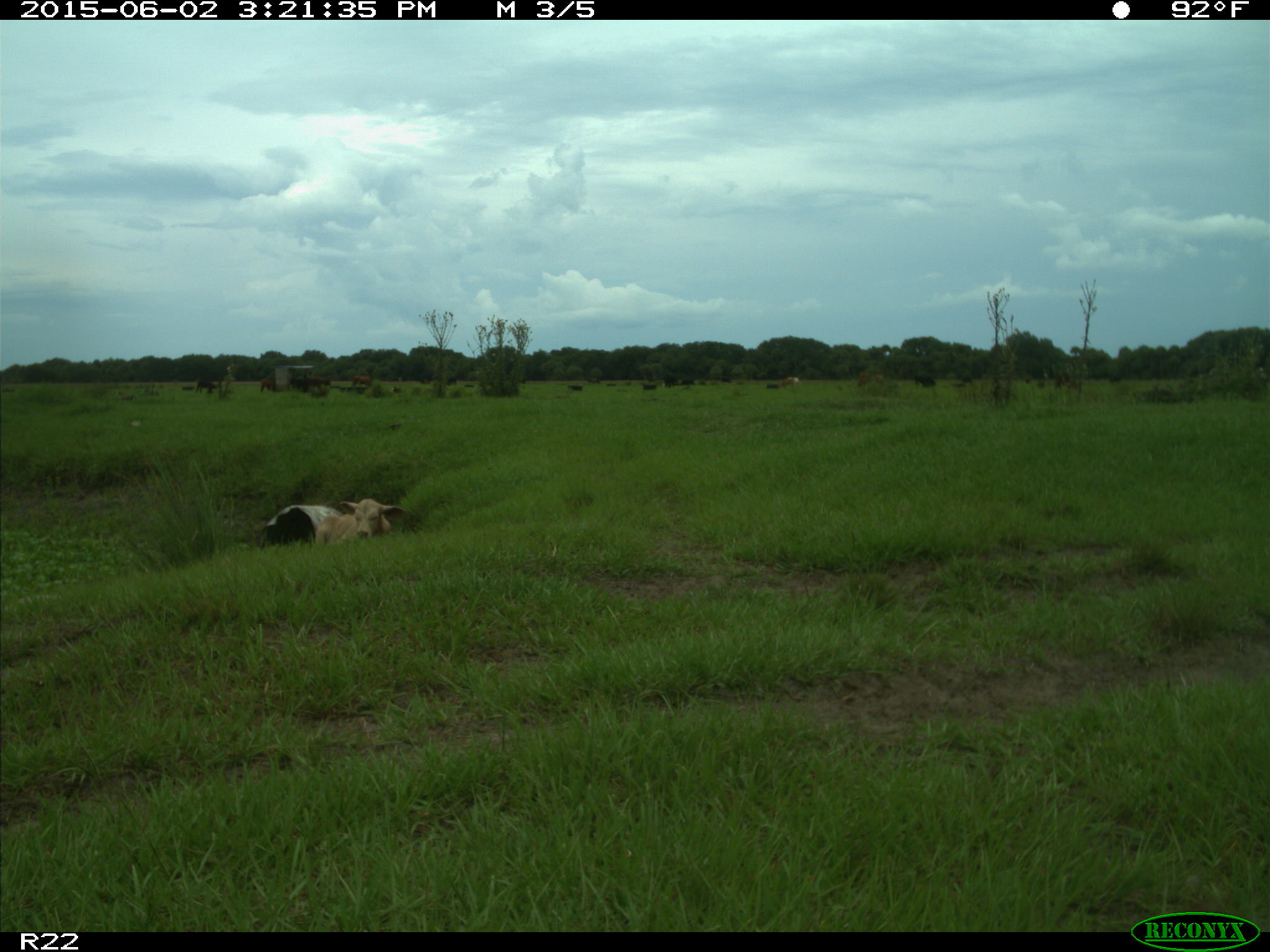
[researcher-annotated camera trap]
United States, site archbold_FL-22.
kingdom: Animalia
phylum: Chordata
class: Mammalia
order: Artiodactyla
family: Bovidae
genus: Bos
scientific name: Bos taurus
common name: domestic cow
Bos taurus (domestic cow).